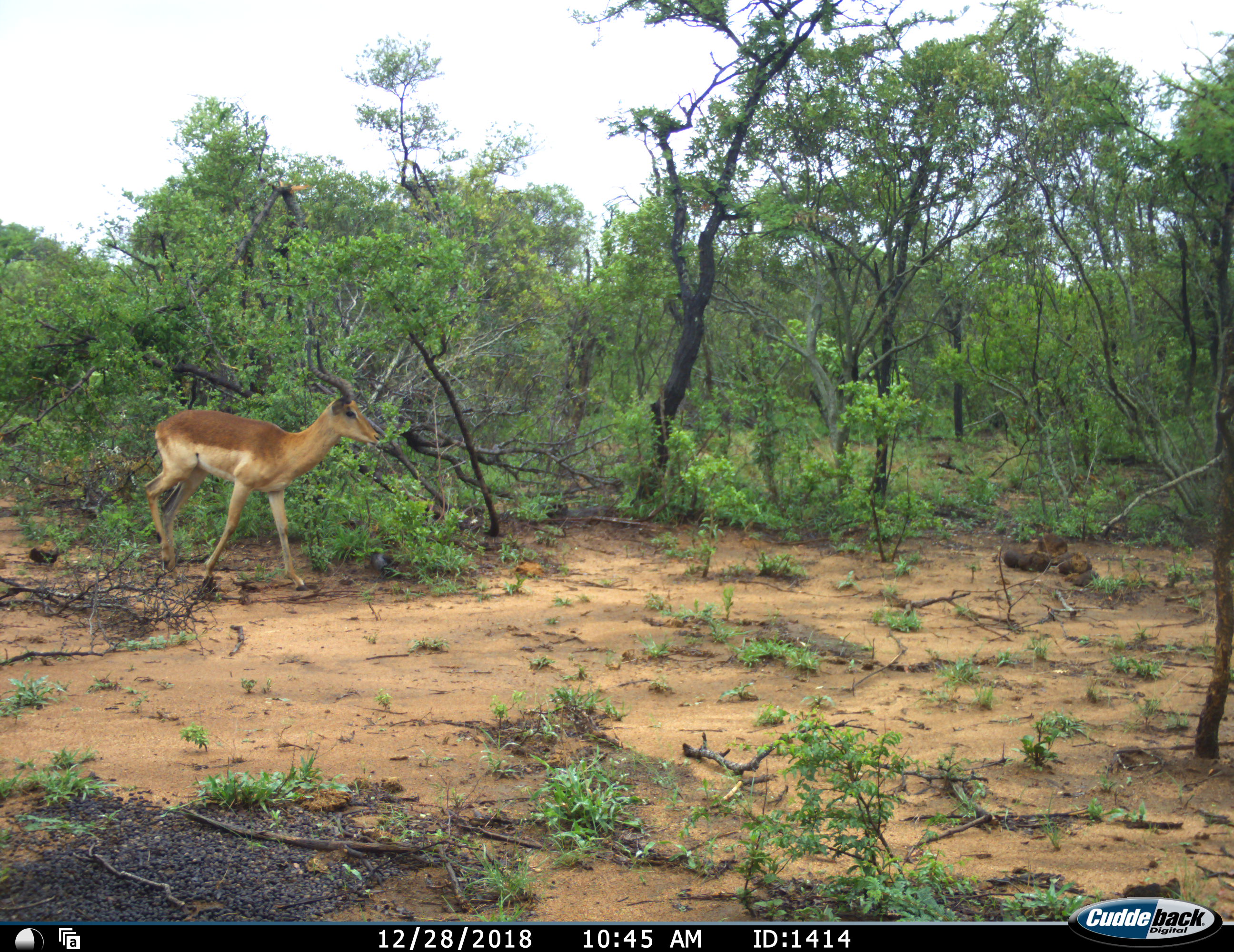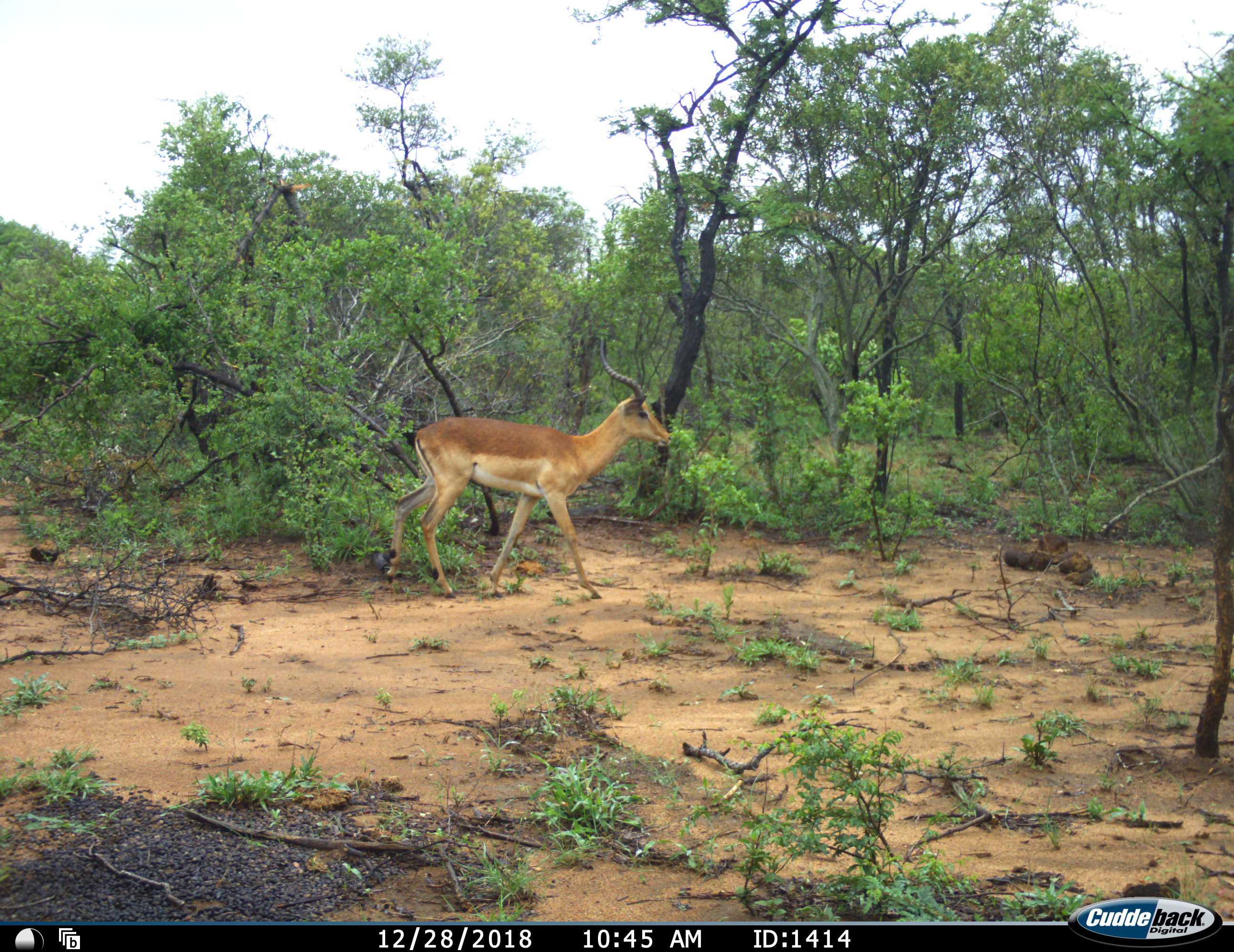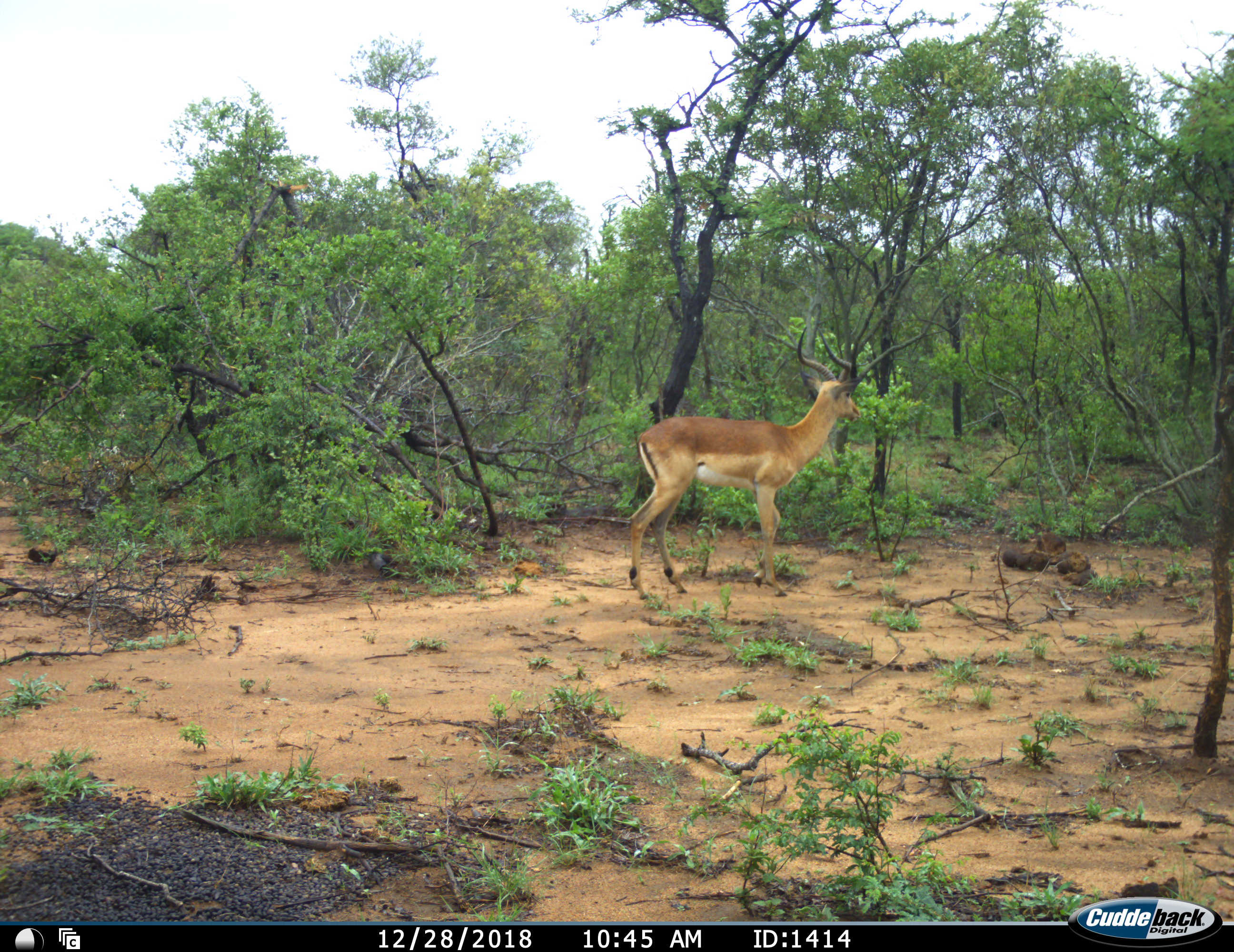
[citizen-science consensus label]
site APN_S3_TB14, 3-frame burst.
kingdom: Animalia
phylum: Chordata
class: Mammalia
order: Artiodactyla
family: Bovidae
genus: Aepyceros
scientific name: Aepyceros melampus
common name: impala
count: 1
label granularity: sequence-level